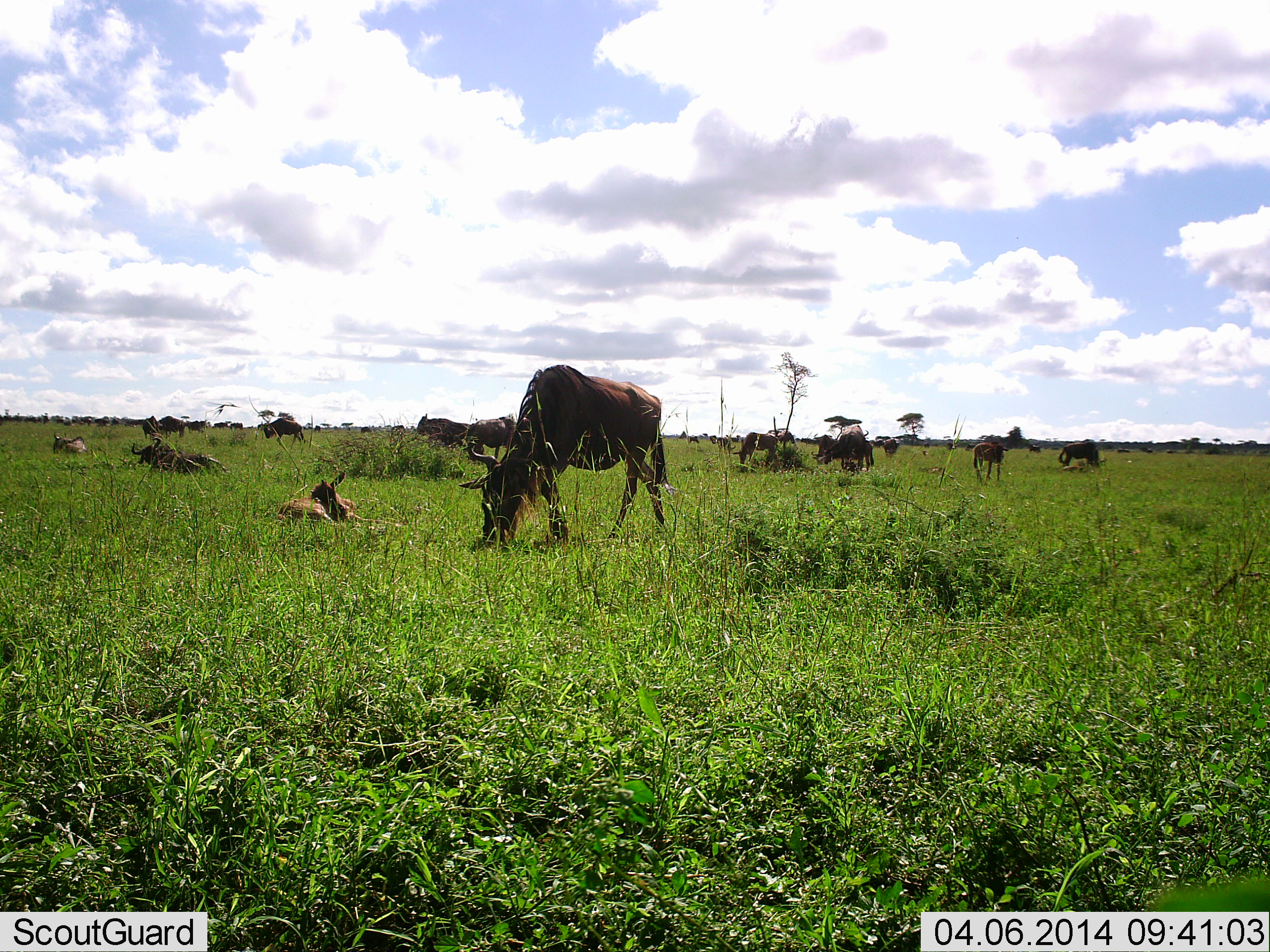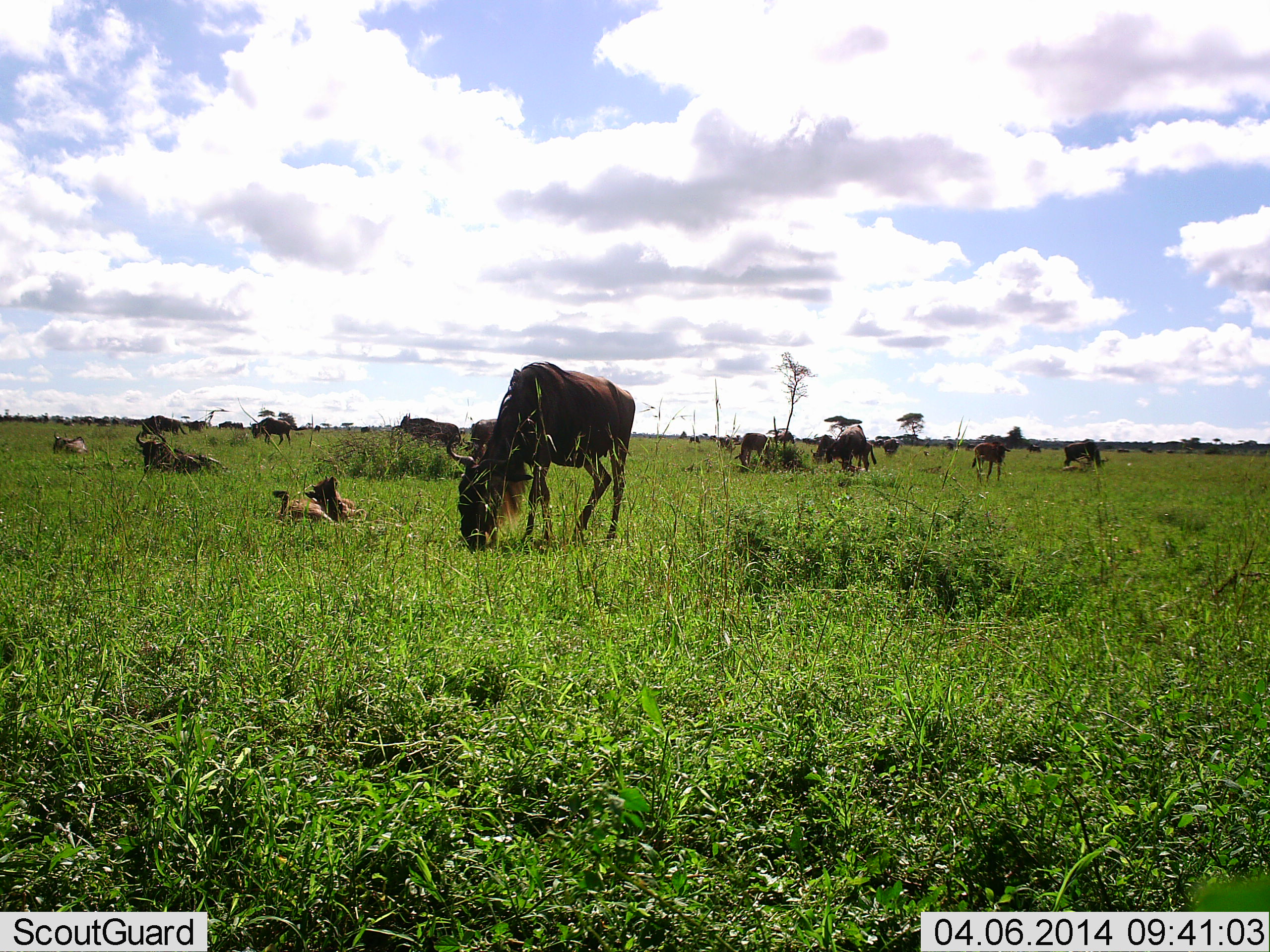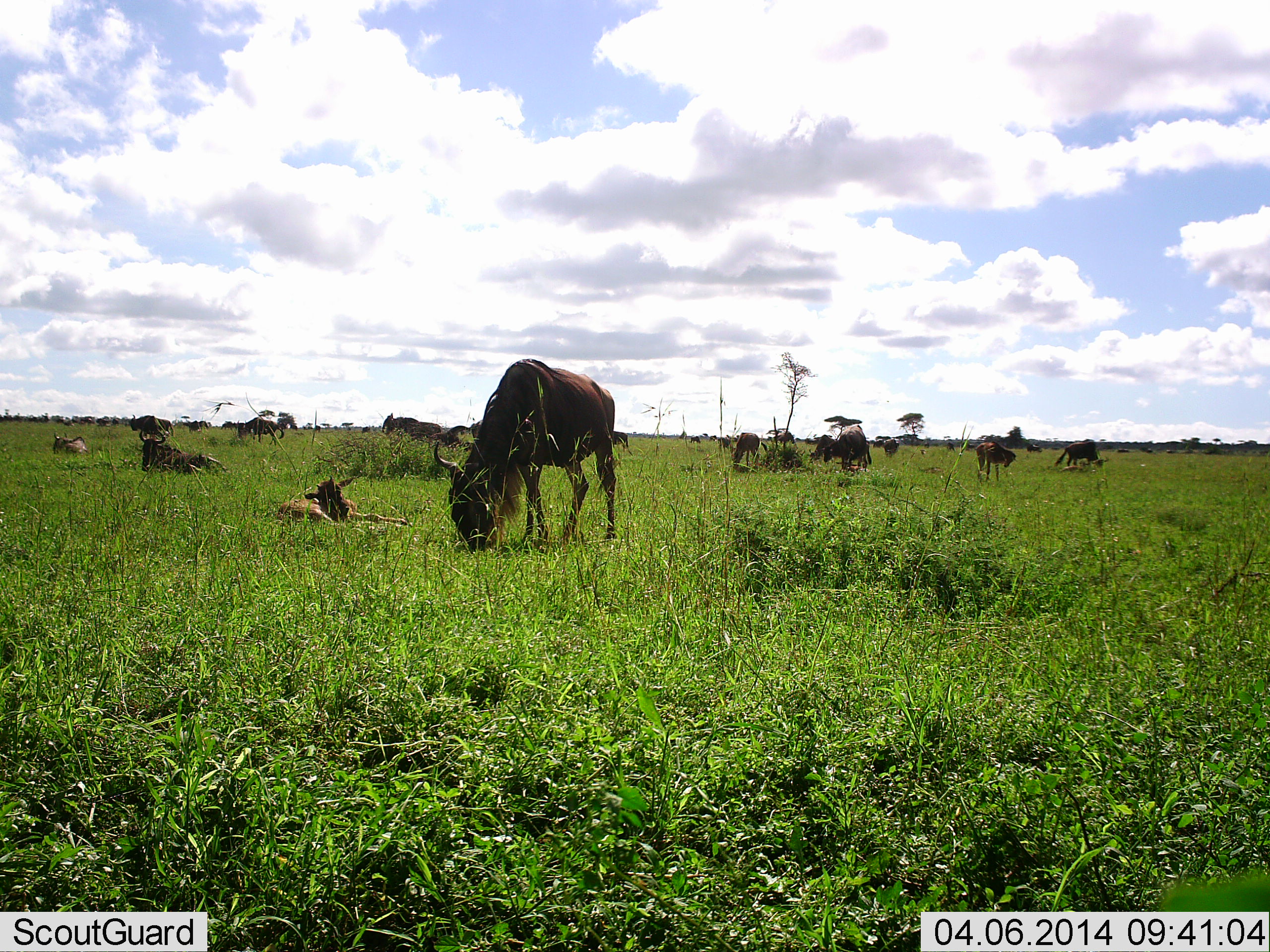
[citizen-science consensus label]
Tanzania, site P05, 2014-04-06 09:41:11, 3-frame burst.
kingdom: Animalia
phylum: Chordata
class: Mammalia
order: Artiodactyla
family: Bovidae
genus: Connochaetes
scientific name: Connochaetes taurinus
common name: blue wildebeest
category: wildebeest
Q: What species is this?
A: Wildebeest (blue wildebeest) (Connochaetes taurinus).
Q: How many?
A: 11-50.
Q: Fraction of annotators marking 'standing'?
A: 60%.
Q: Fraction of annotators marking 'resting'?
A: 70%.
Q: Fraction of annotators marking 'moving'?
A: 40%.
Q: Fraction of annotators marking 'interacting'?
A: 10%.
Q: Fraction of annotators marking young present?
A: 40%.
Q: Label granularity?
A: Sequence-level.